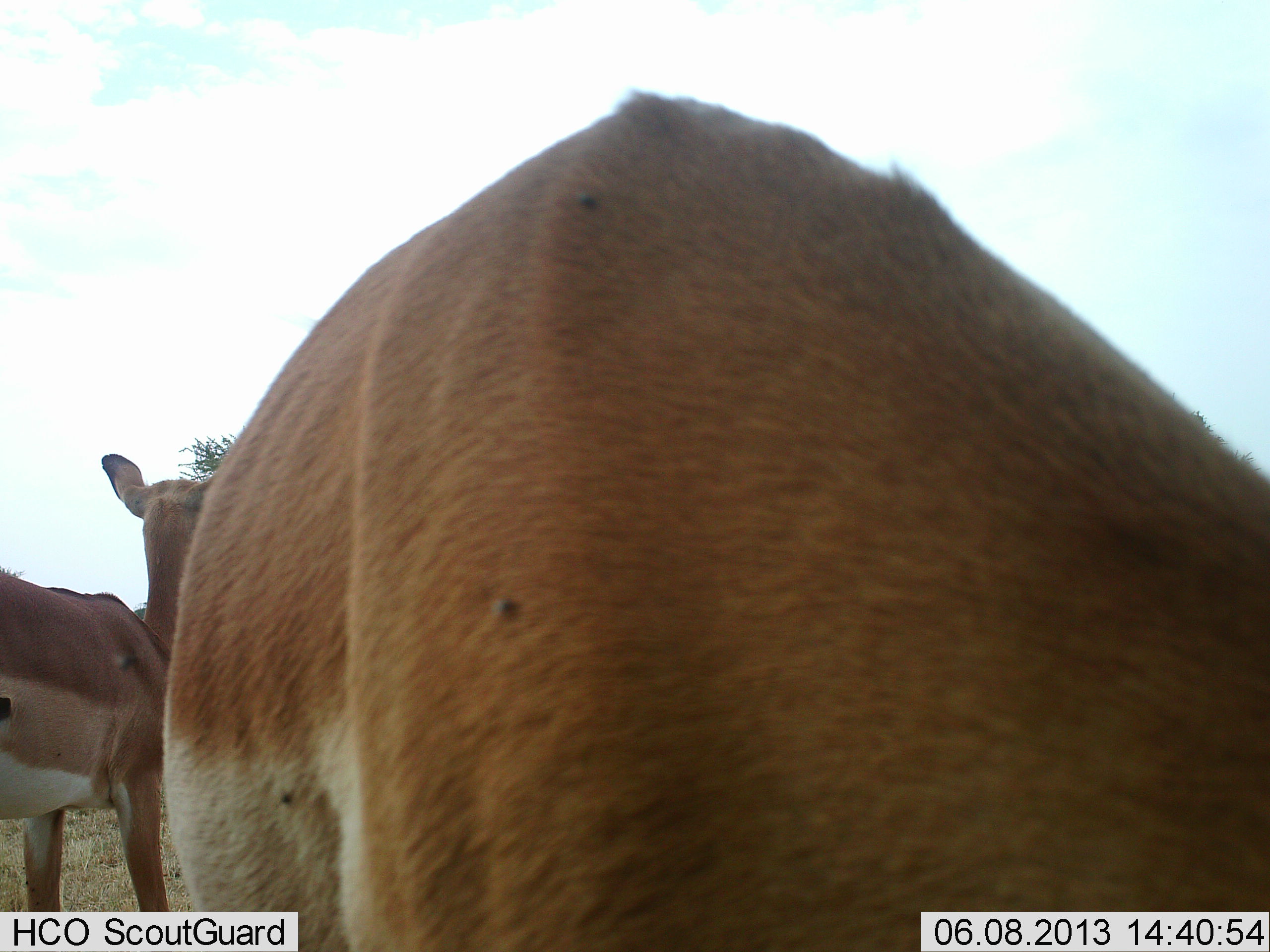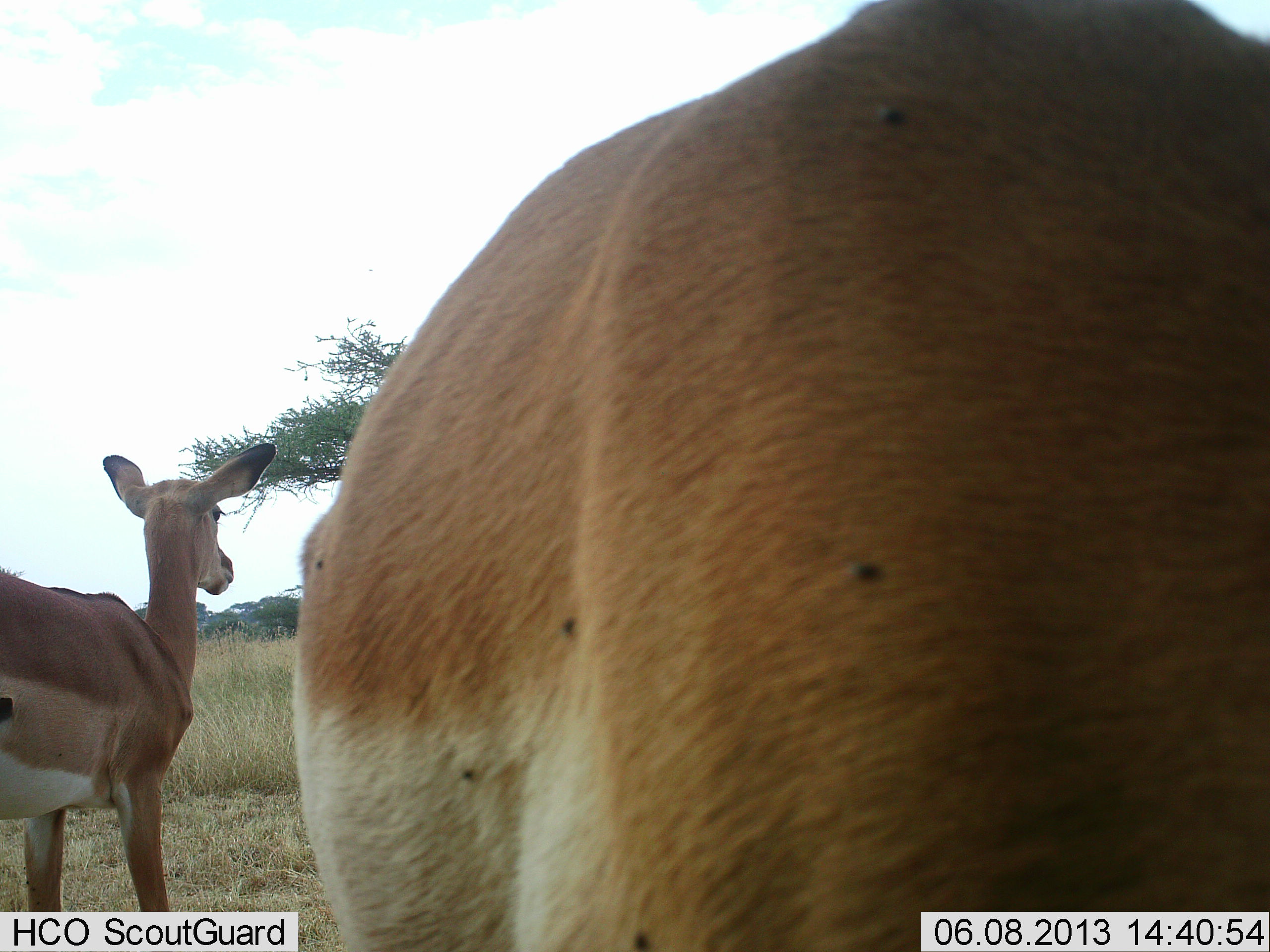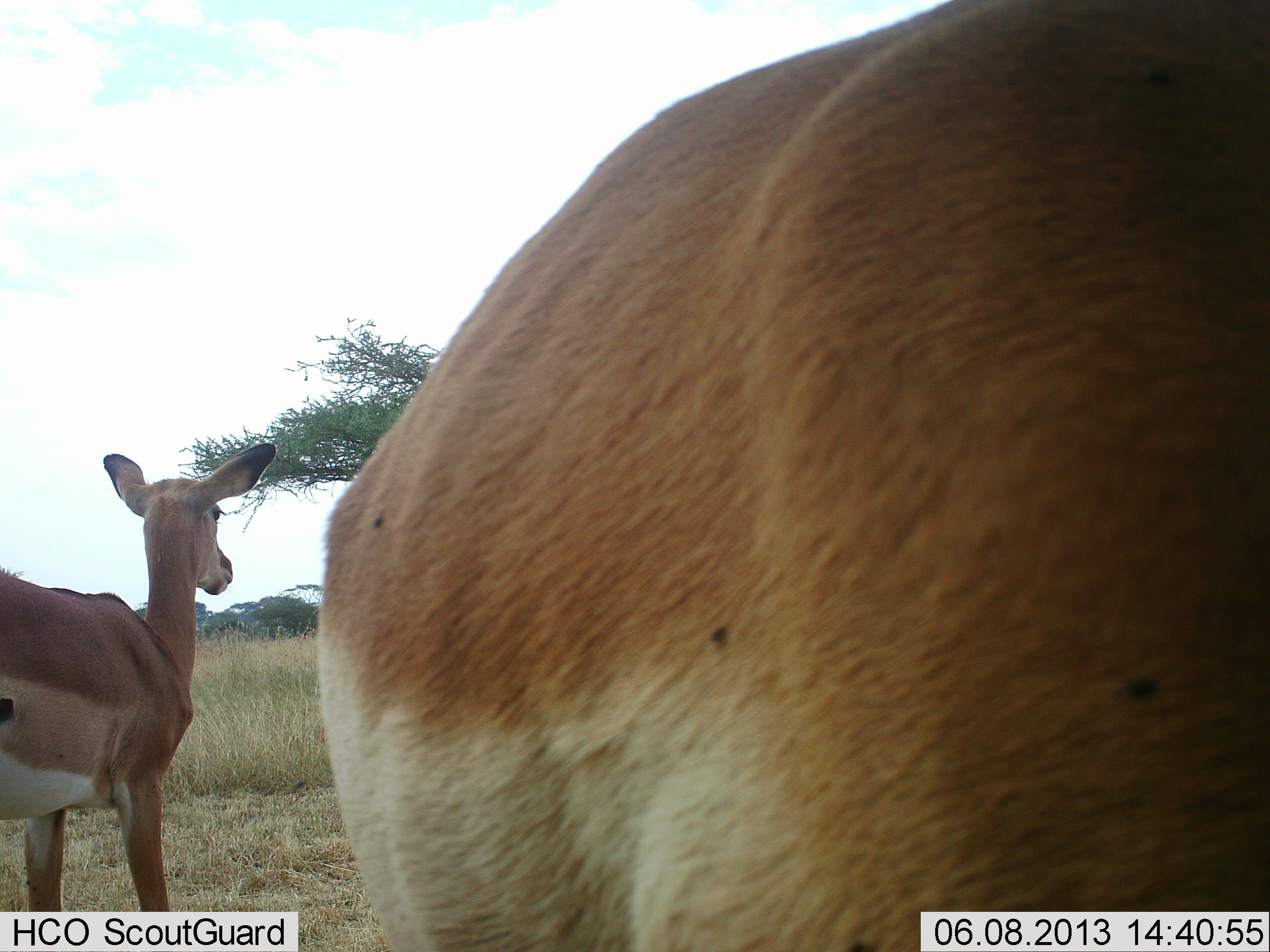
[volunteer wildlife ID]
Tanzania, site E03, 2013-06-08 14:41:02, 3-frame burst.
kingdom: Animalia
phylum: Chordata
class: Mammalia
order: Artiodactyla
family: Bovidae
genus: Aepyceros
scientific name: Aepyceros melampus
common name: impala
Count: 2.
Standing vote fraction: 84%.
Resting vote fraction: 0%.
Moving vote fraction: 21%.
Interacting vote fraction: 0%.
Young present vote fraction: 0%.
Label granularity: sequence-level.